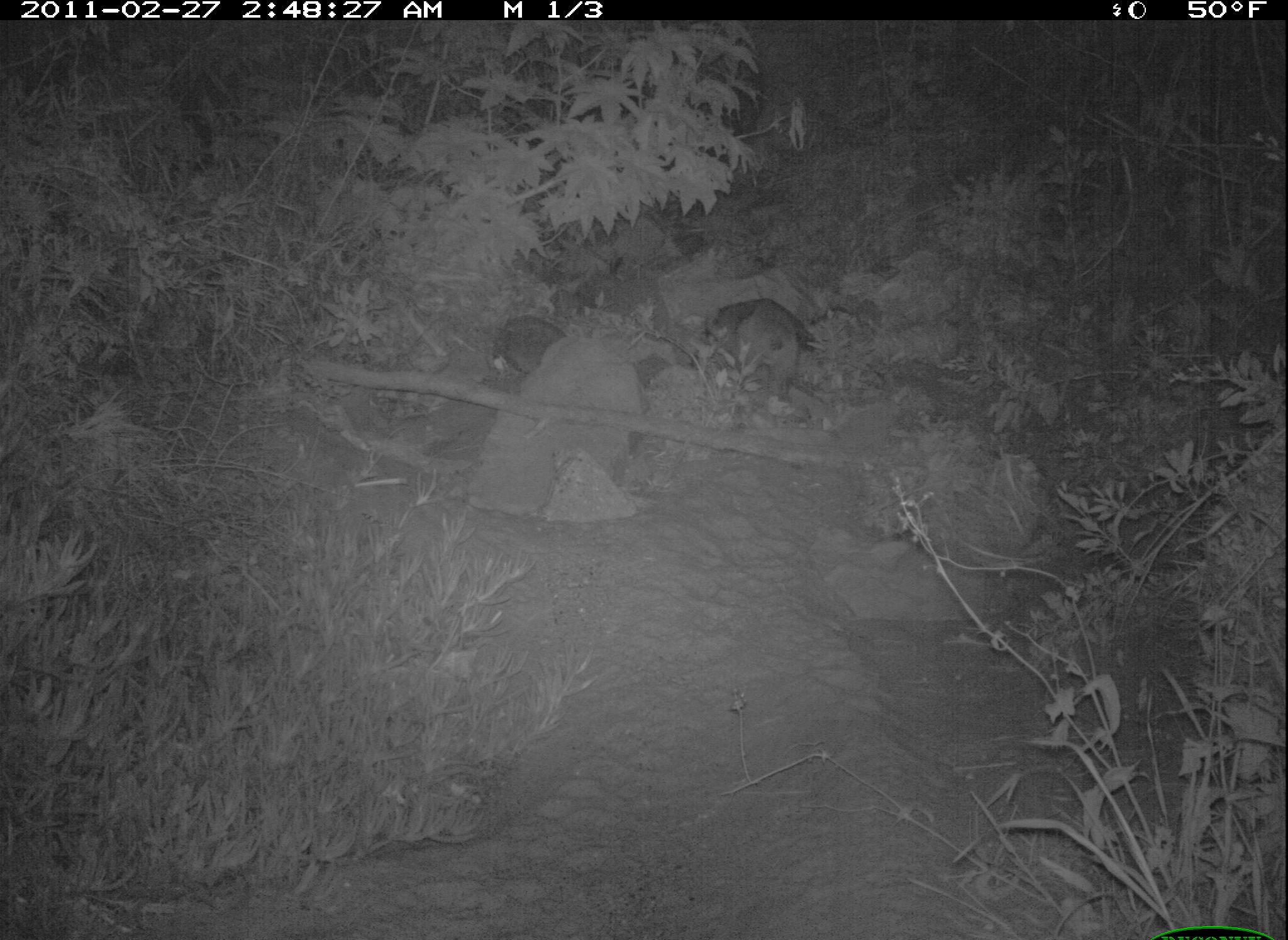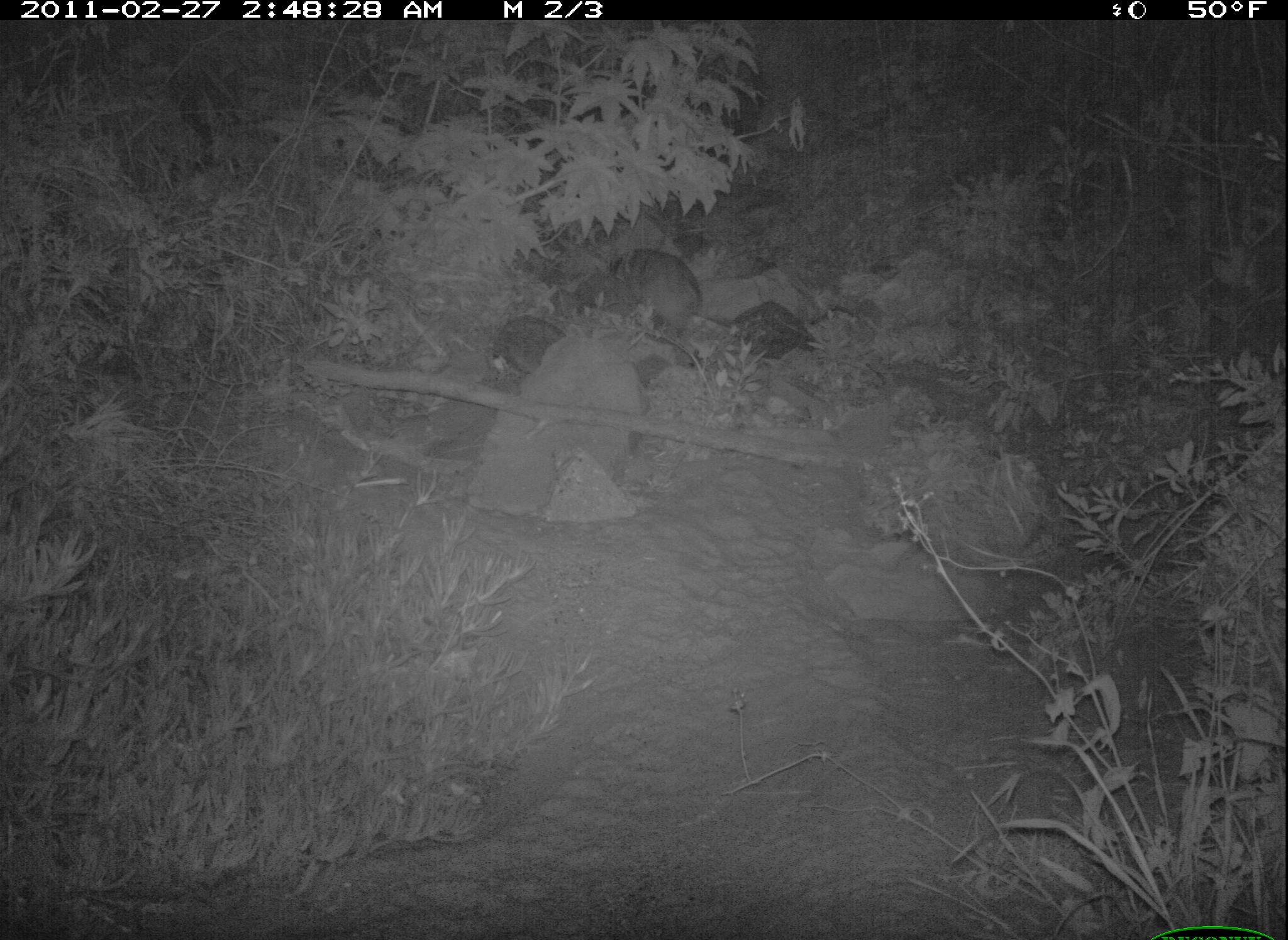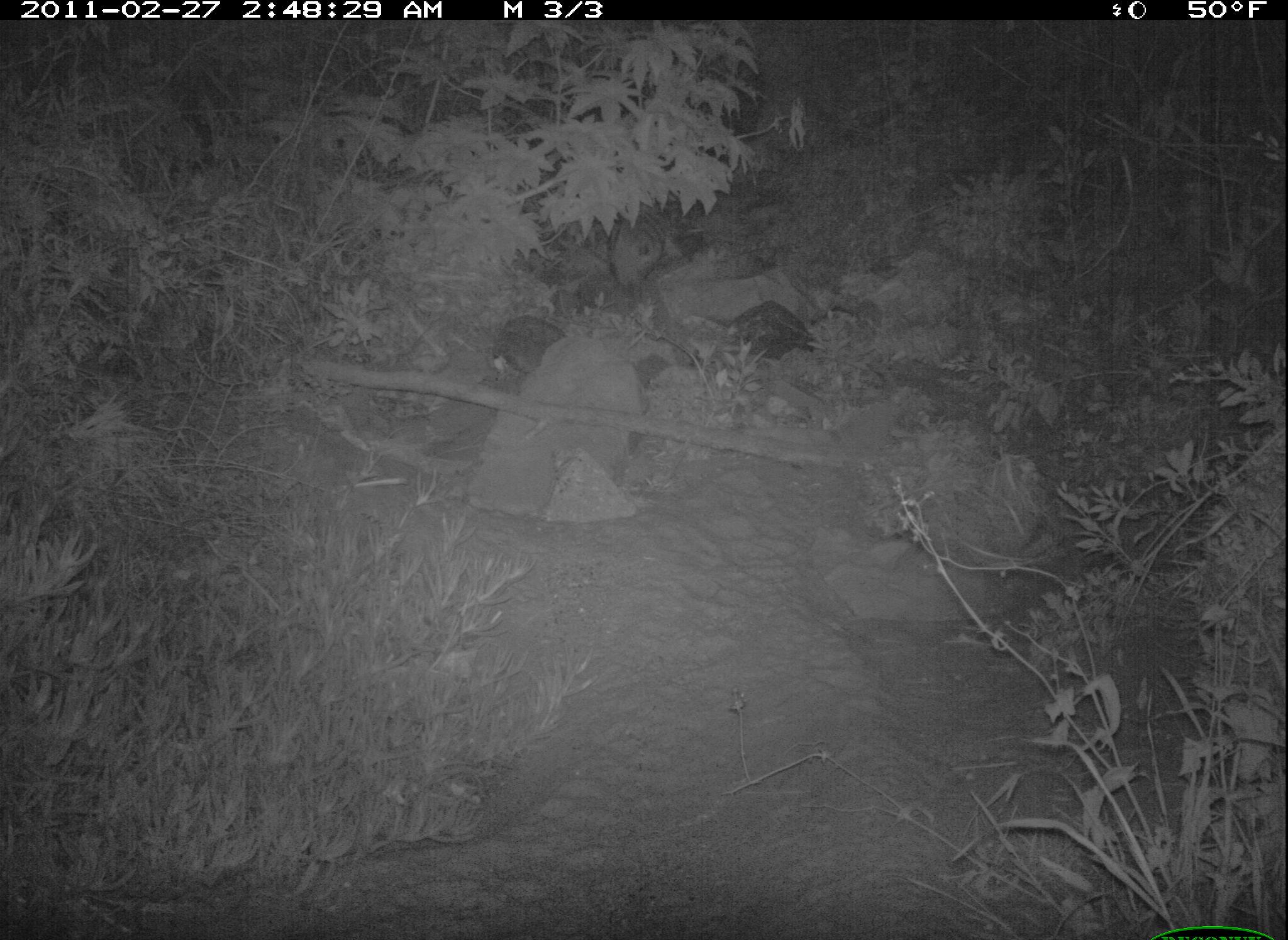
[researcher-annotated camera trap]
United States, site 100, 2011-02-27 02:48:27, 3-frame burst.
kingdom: Animalia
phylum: Chordata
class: Mammalia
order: Carnivora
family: Procyonidae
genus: Procyon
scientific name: Procyon lotor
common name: raccoon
Raccoon (Procyon lotor).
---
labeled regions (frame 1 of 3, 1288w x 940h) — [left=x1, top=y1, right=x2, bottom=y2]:
raccoon: [left=594, top=250, right=811, bottom=383]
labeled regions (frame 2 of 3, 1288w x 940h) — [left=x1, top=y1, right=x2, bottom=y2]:
raccoon: [left=599, top=232, right=716, bottom=359]